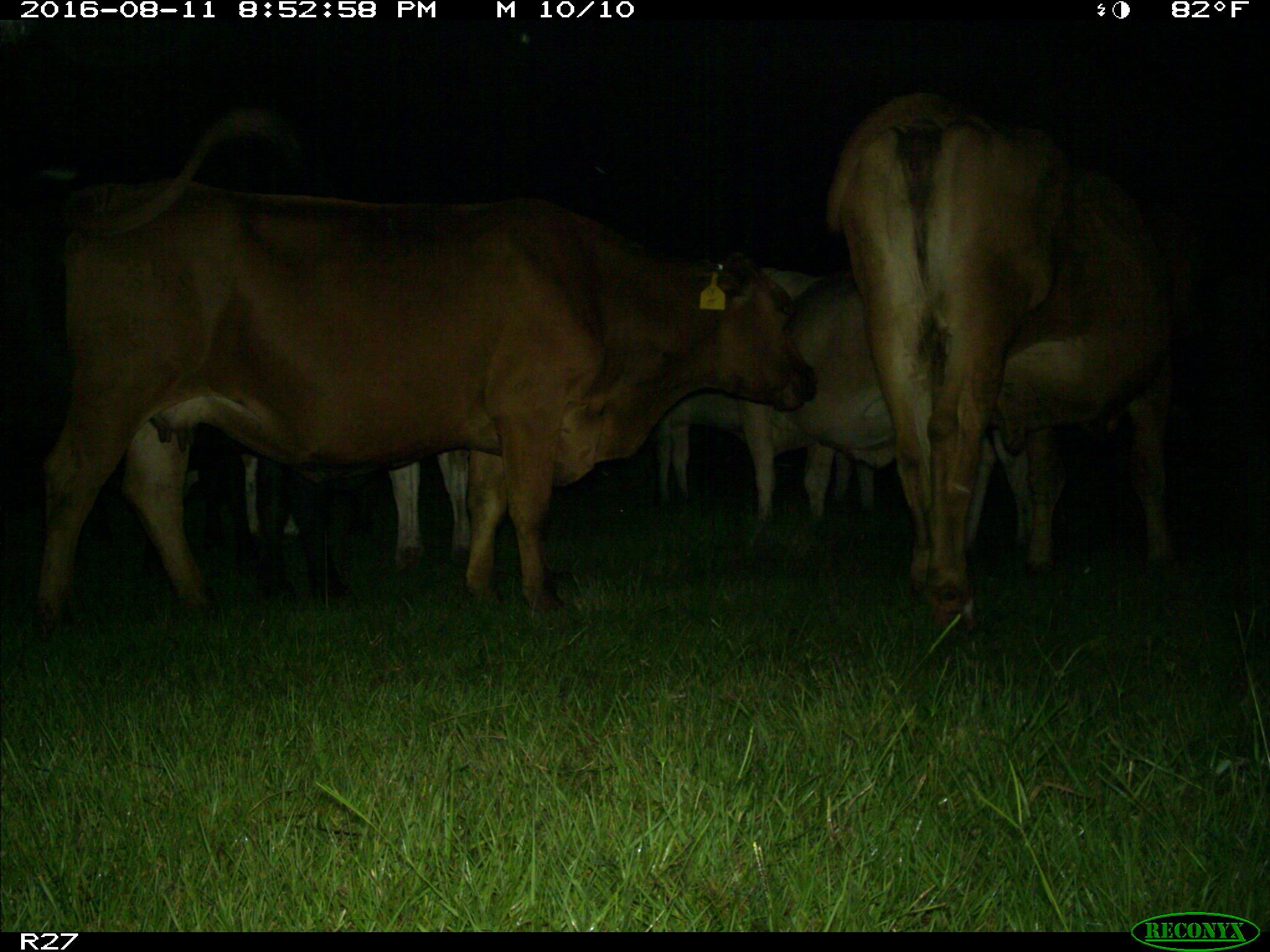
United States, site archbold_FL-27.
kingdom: Animalia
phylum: Chordata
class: Mammalia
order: Artiodactyla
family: Bovidae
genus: Bos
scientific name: Bos taurus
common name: domestic cow